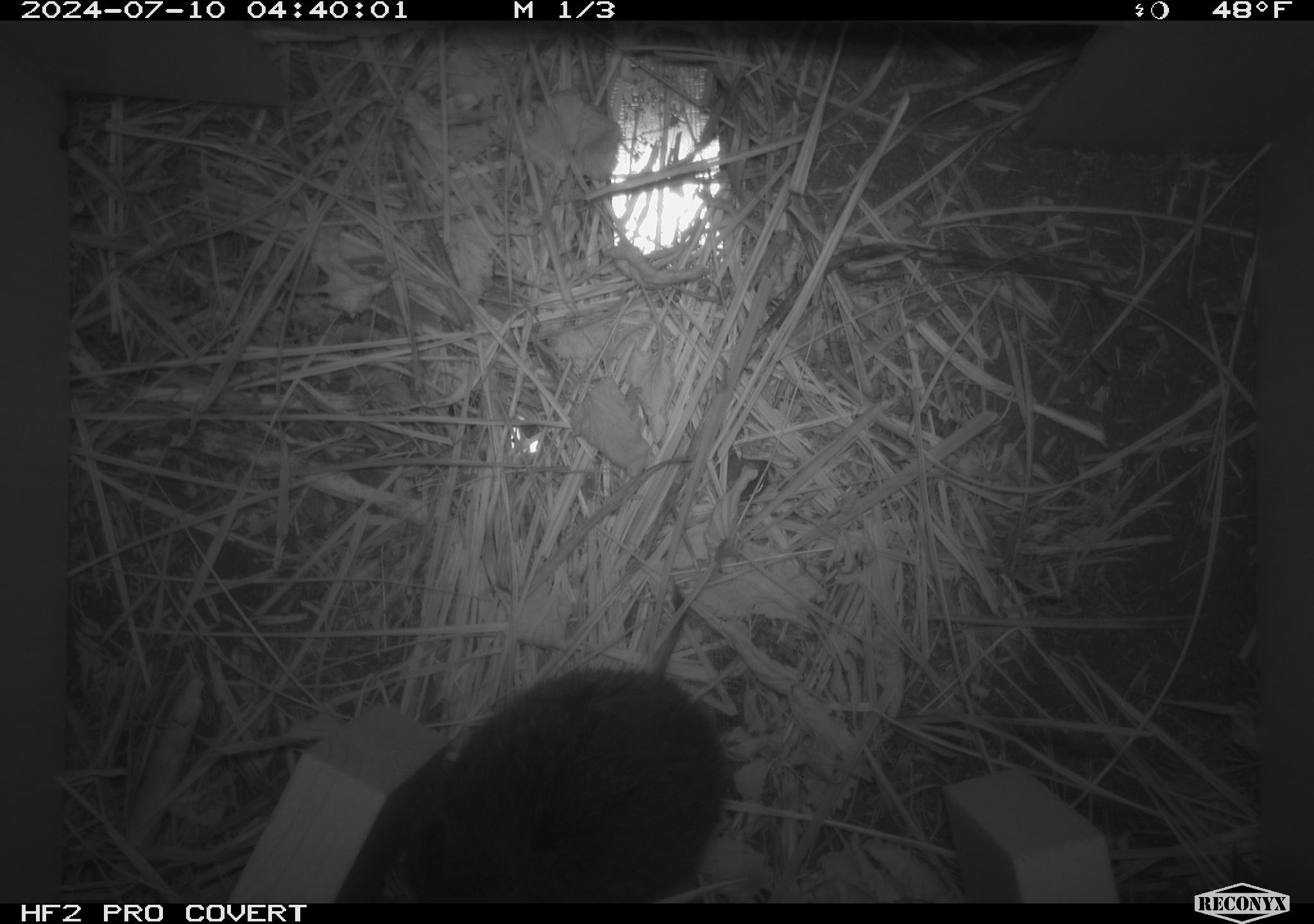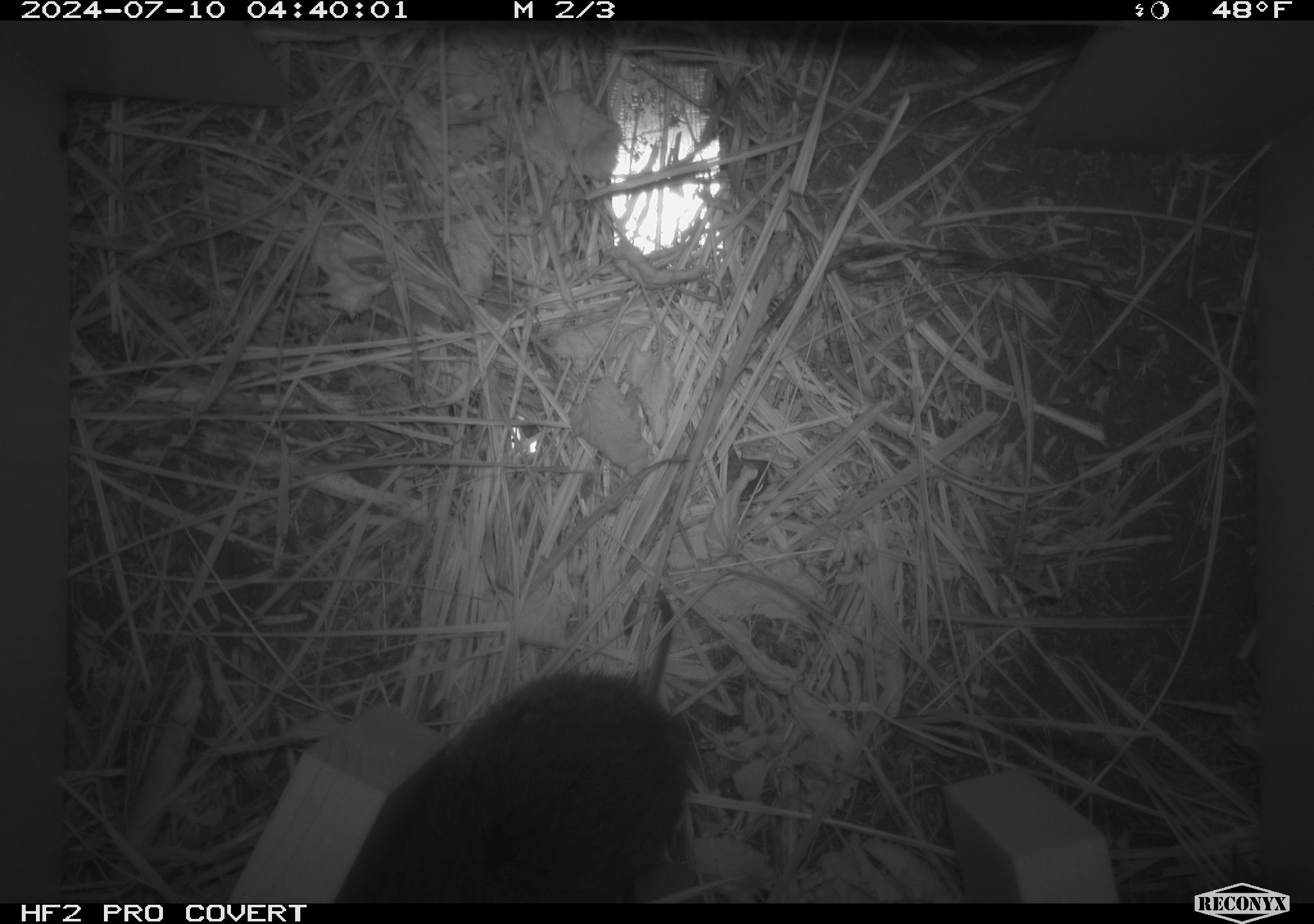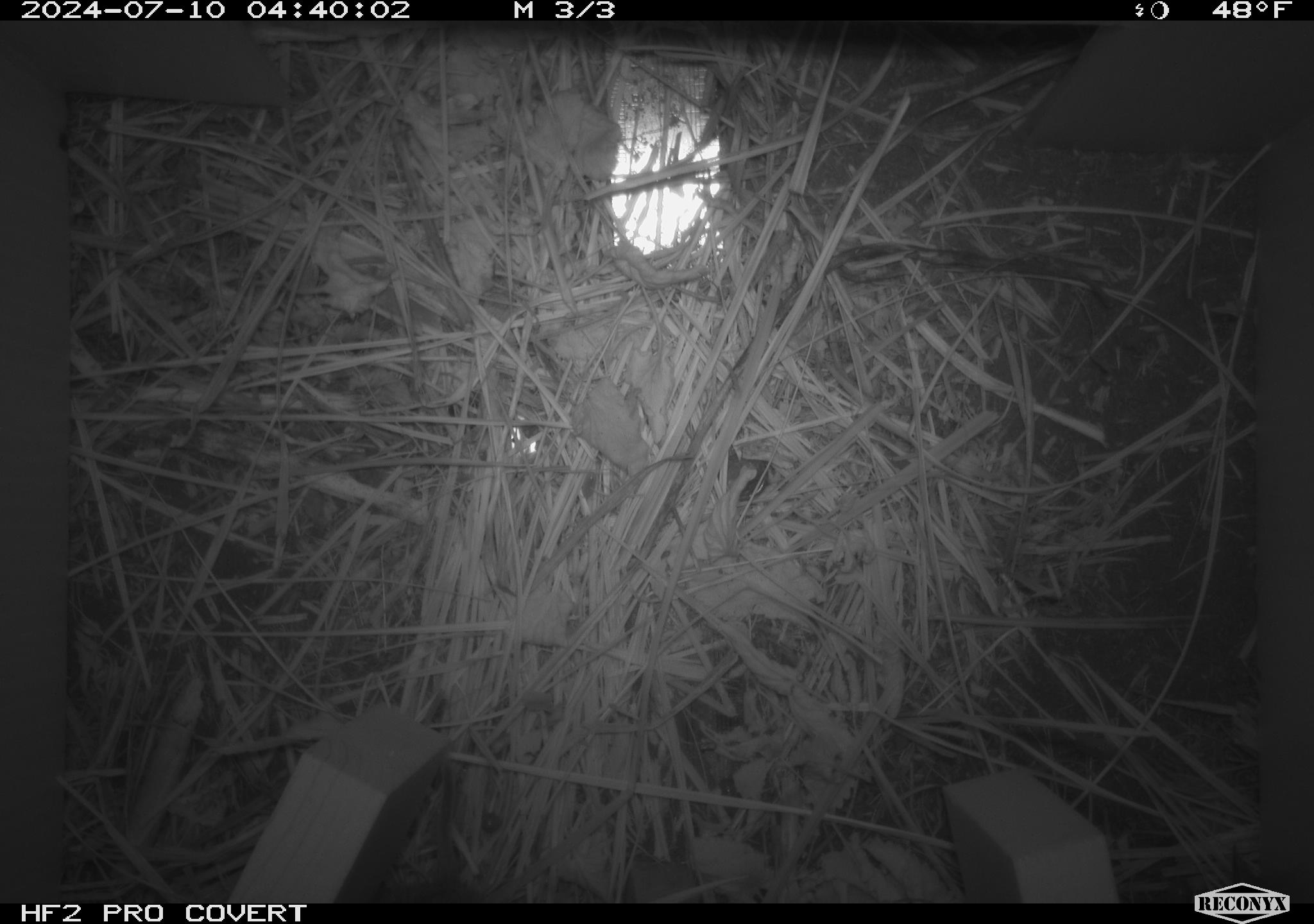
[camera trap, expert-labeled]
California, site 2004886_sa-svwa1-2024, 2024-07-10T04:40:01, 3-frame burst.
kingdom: Animalia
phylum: Chordata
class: Mammalia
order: Rodentia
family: Cricetidae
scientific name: Arvicolinae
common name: voles, lemmings, and muskrats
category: arvicolinae subfamily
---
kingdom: Animalia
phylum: Arthropoda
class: Malacostraca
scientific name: Malacostraca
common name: amphipods, crabs, isopods, krill, lobsters and shrimps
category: malacostracan